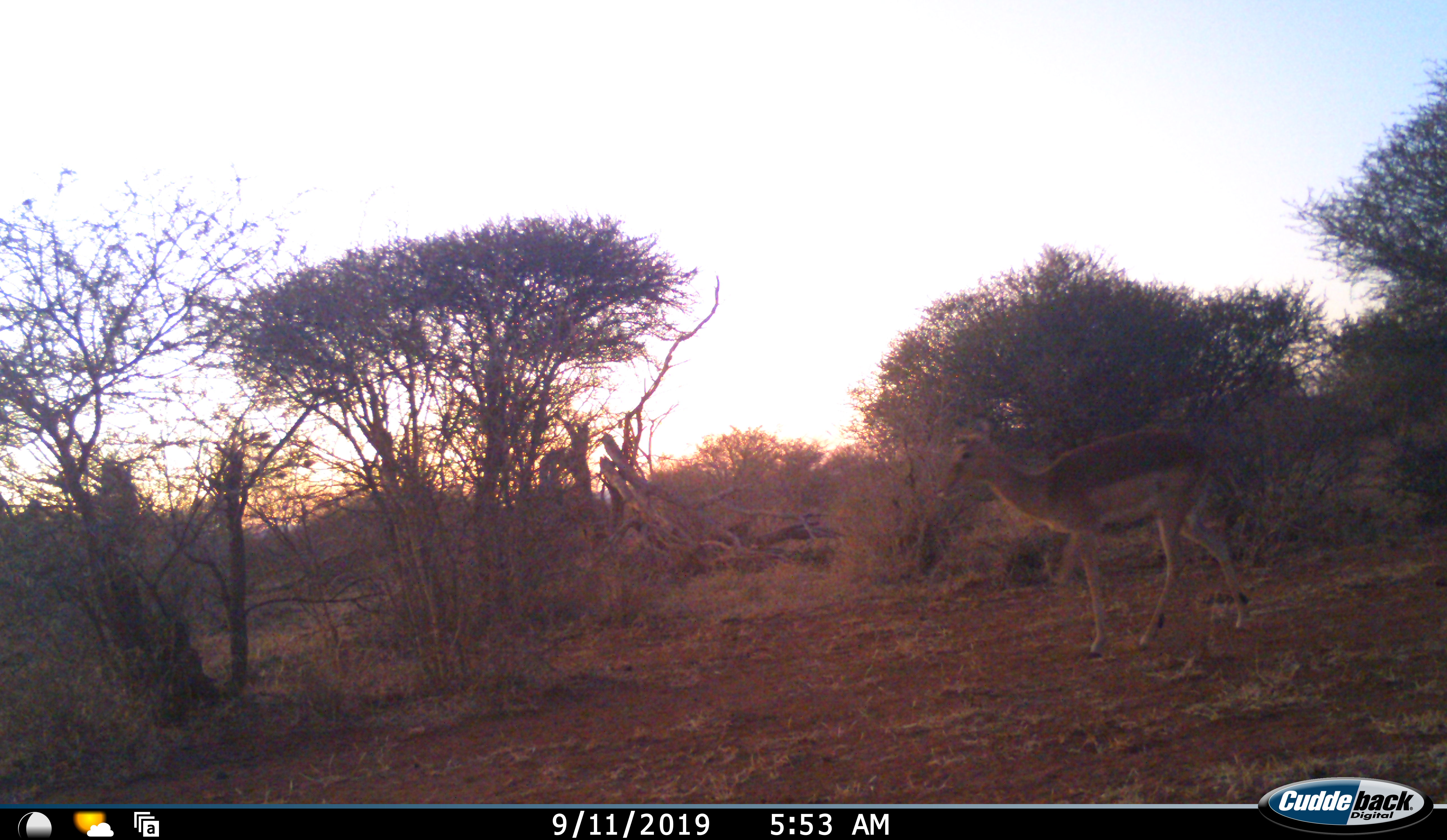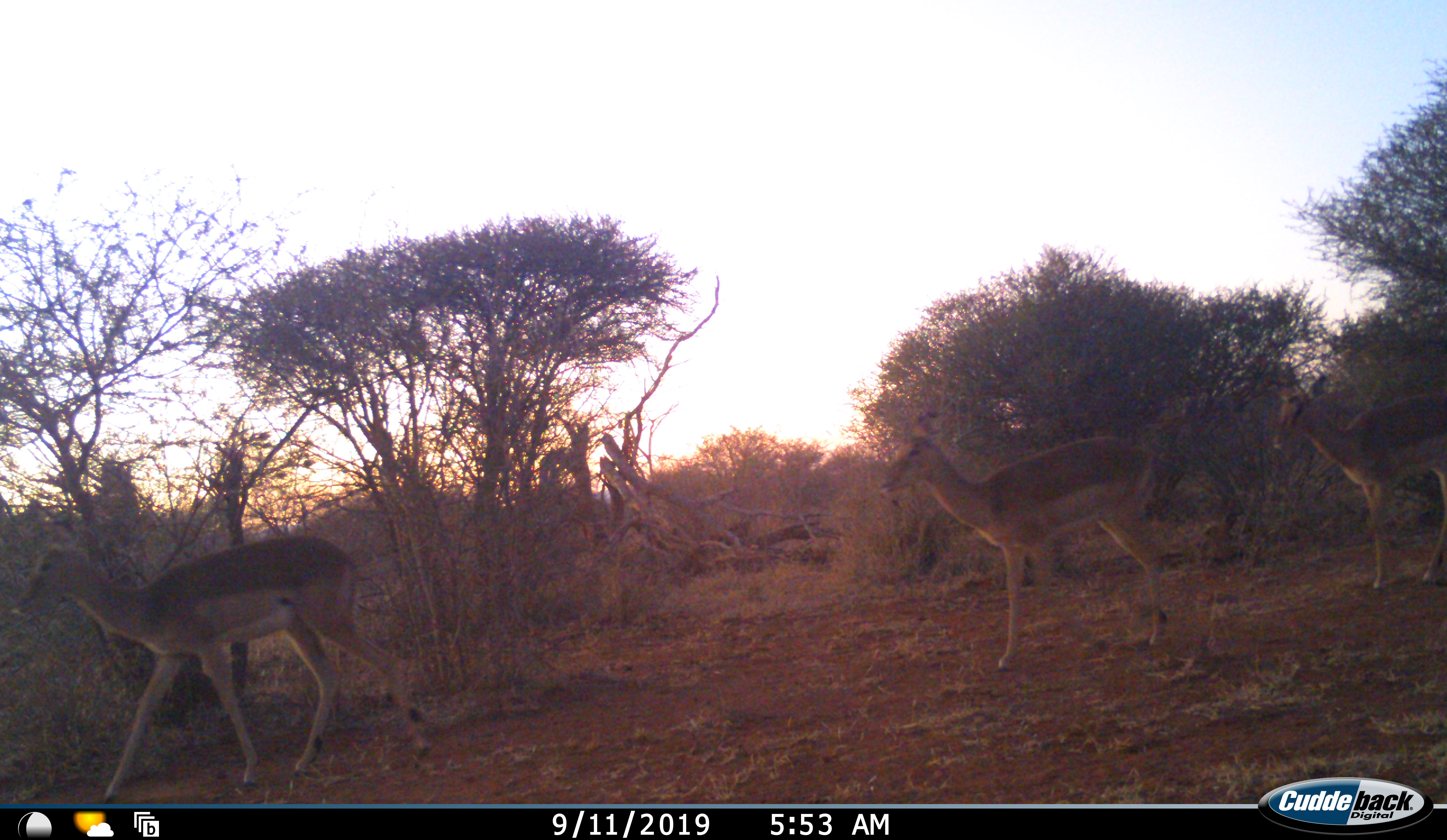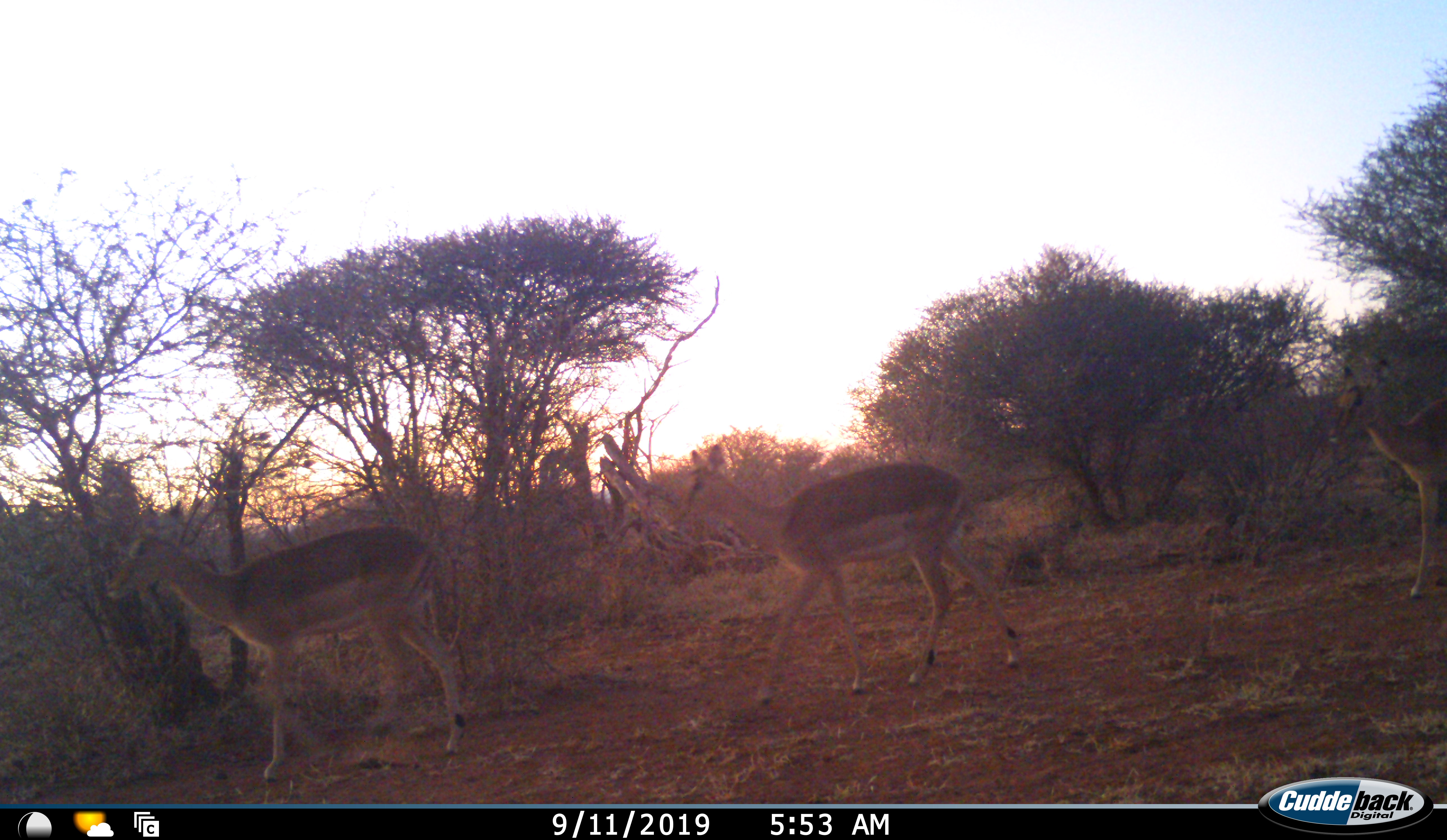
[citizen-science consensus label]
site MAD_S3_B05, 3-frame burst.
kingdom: Animalia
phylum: Chordata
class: Mammalia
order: Artiodactyla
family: Bovidae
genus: Aepyceros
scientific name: Aepyceros melampus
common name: impala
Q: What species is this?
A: Impala (Aepyceros melampus).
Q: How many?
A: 3.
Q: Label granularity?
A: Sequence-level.